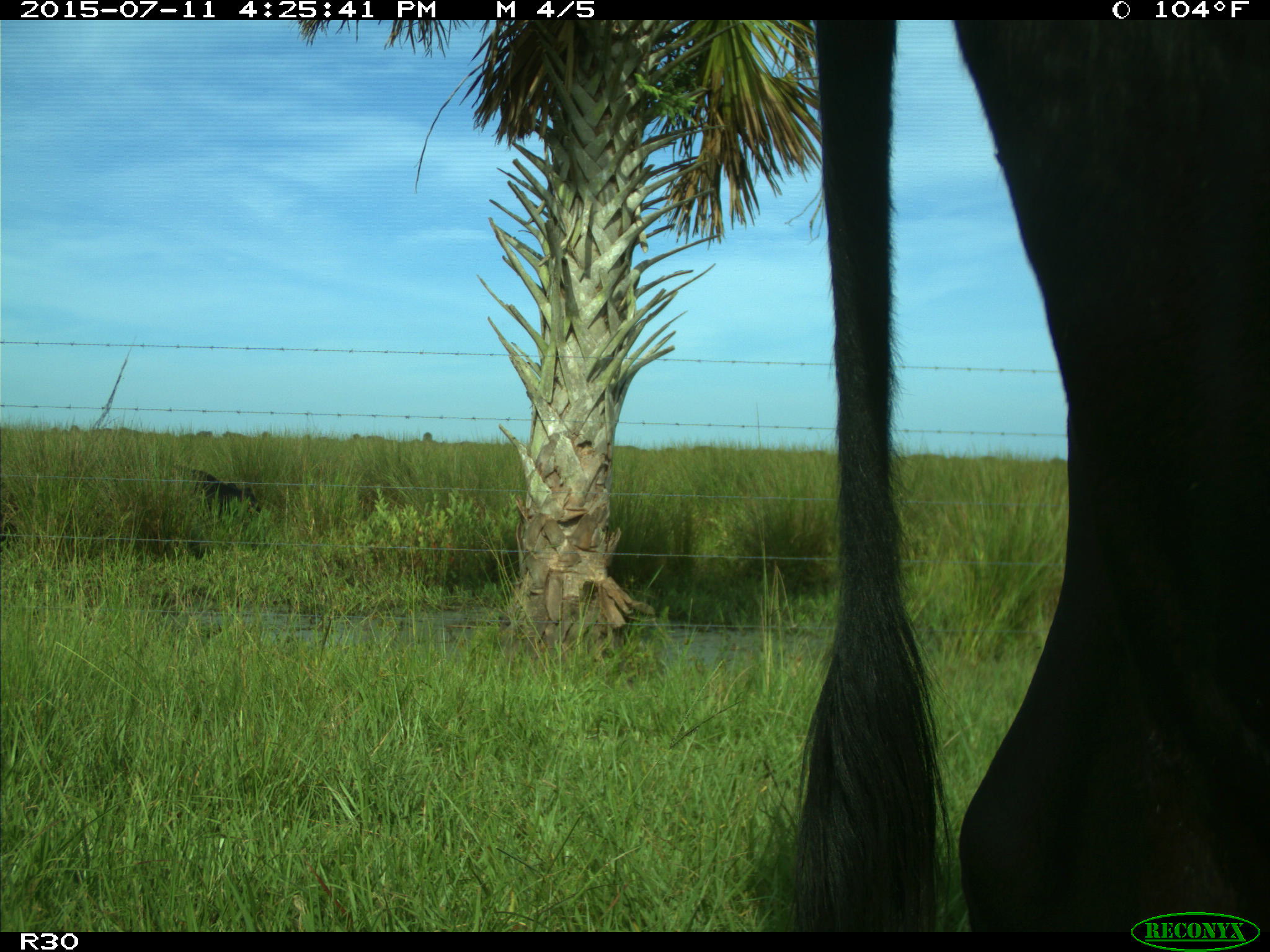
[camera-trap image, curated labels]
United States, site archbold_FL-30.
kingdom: Animalia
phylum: Chordata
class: Mammalia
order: Artiodactyla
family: Bovidae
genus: Bos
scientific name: Bos taurus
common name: domestic cow